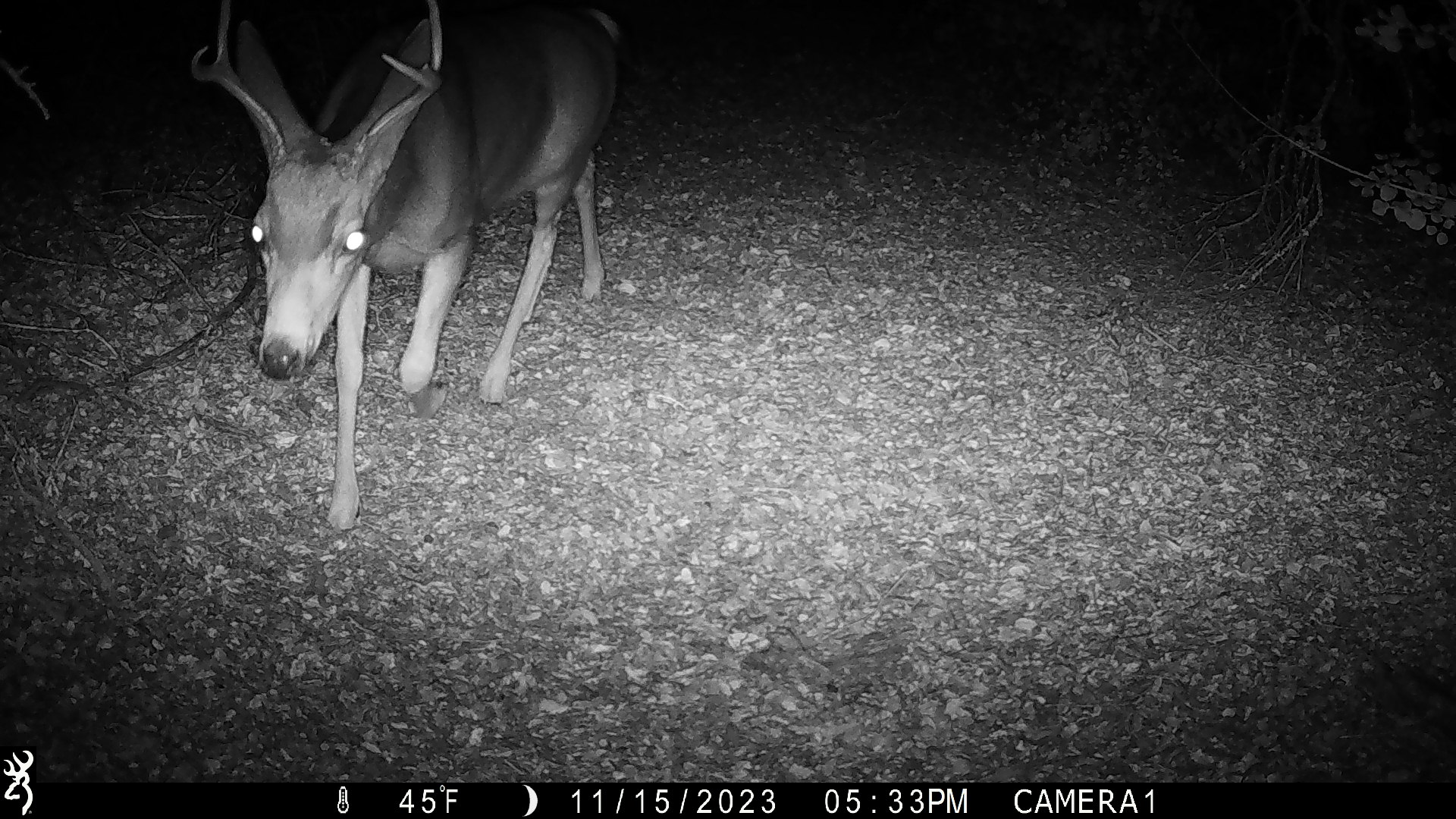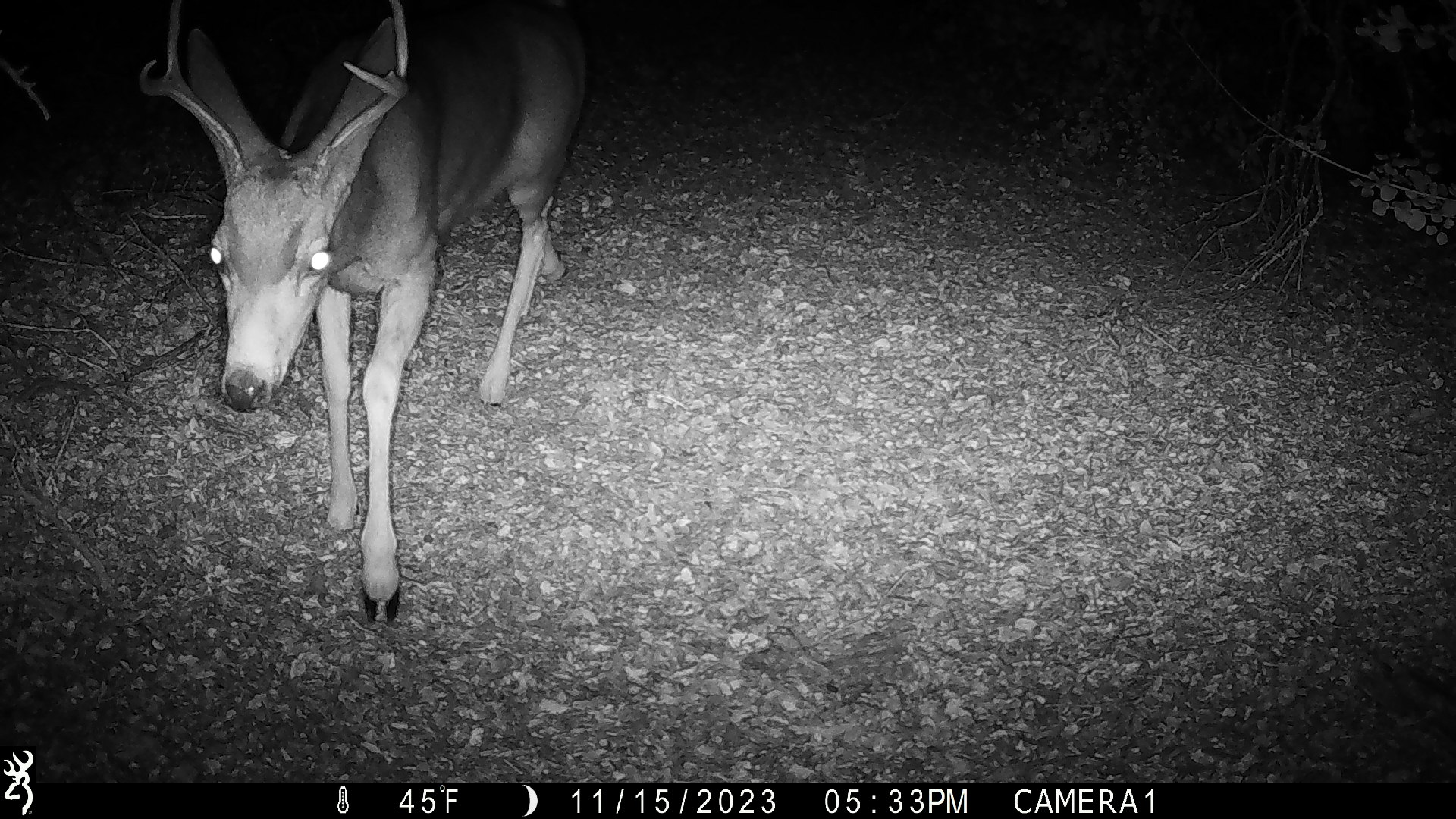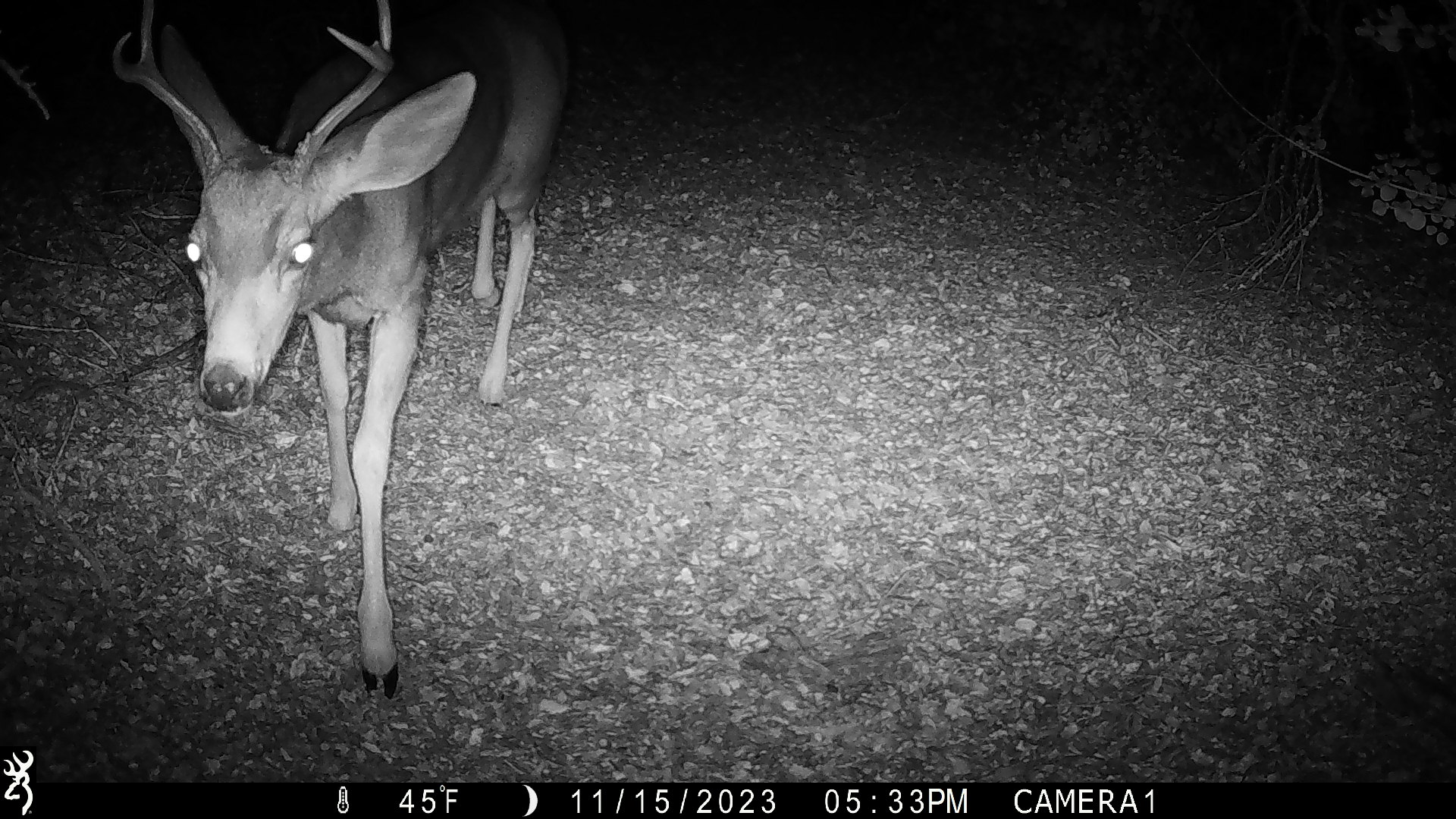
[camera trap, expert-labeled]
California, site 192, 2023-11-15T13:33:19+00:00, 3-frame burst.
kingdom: Animalia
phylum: Chordata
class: Mammalia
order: Artiodactyla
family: Cervidae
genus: Odocoileus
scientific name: Odocoileus hemionus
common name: mule deer